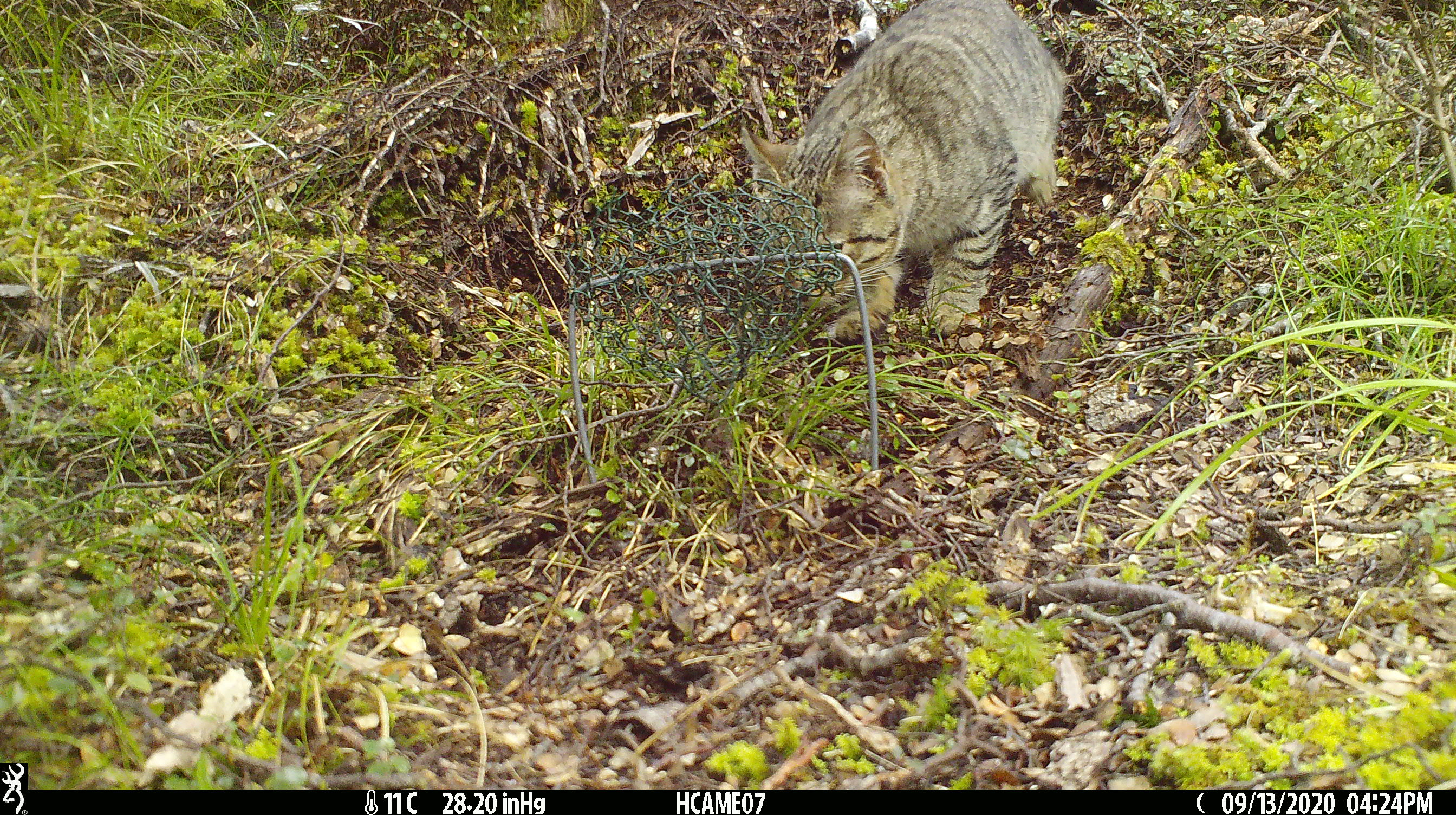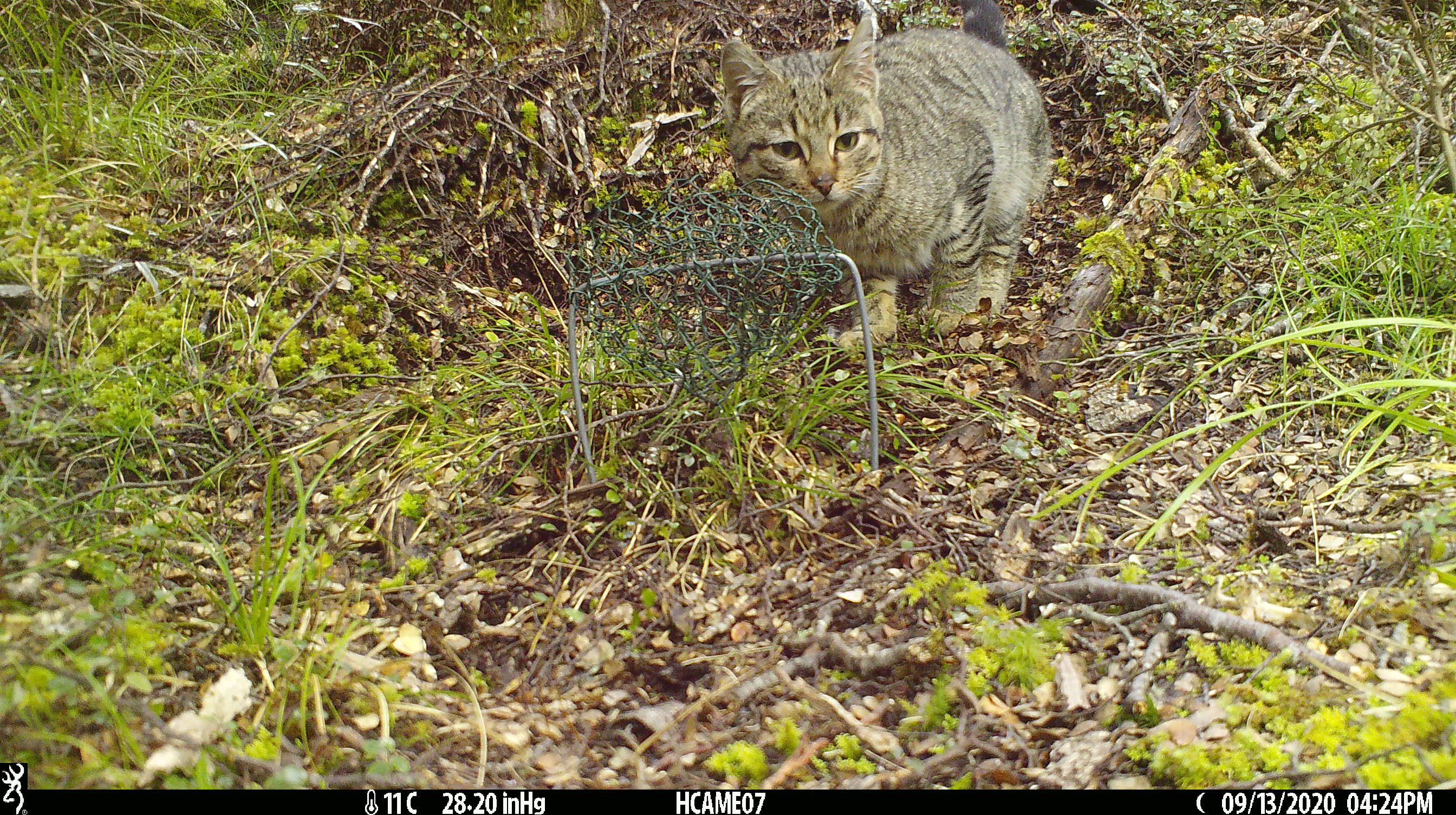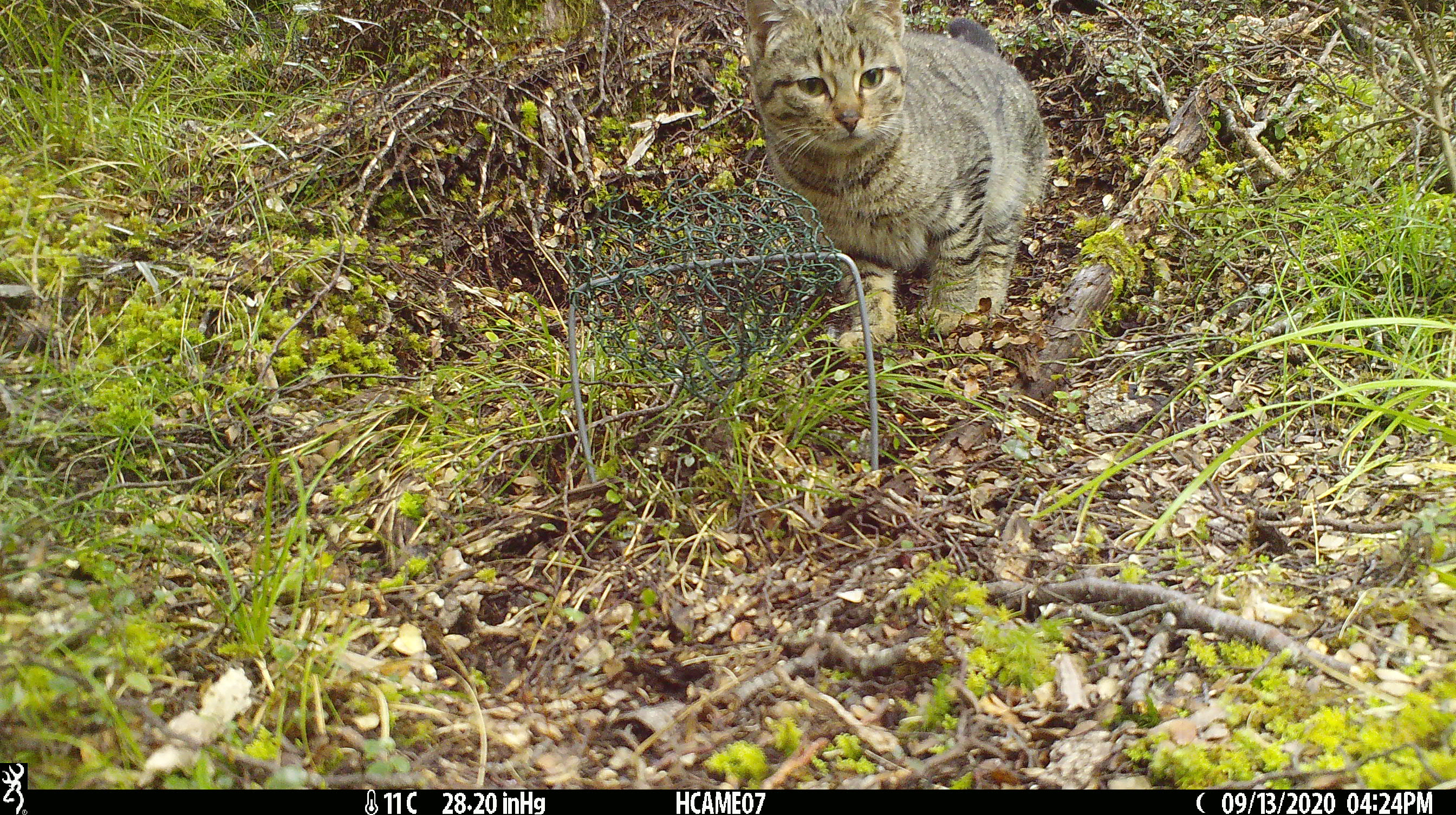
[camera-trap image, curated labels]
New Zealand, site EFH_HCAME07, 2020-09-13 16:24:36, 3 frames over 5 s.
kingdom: Animalia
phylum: Chordata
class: Mammalia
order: Carnivora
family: Felidae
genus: Felis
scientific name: Felis catus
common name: domestic cat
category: cat